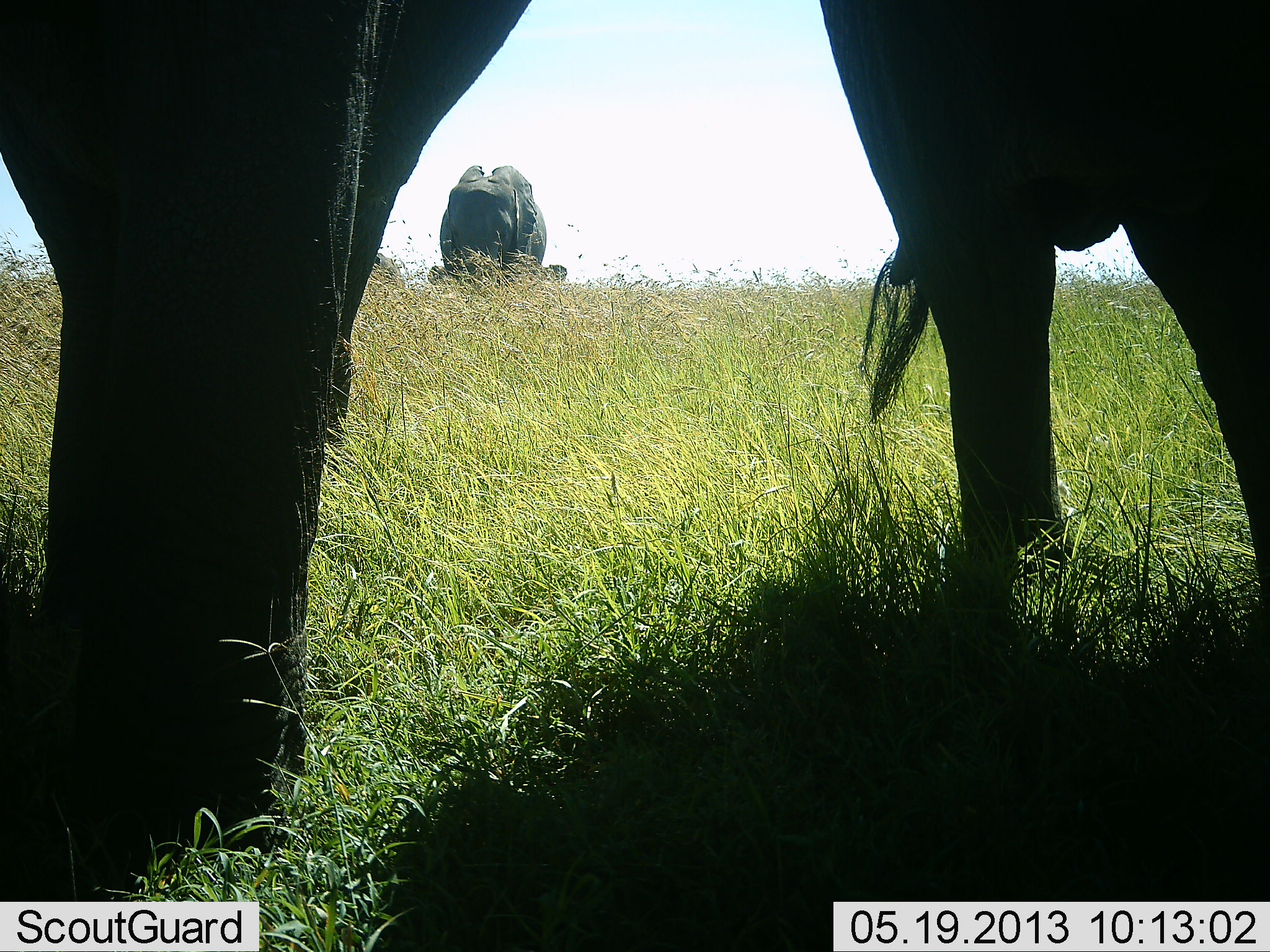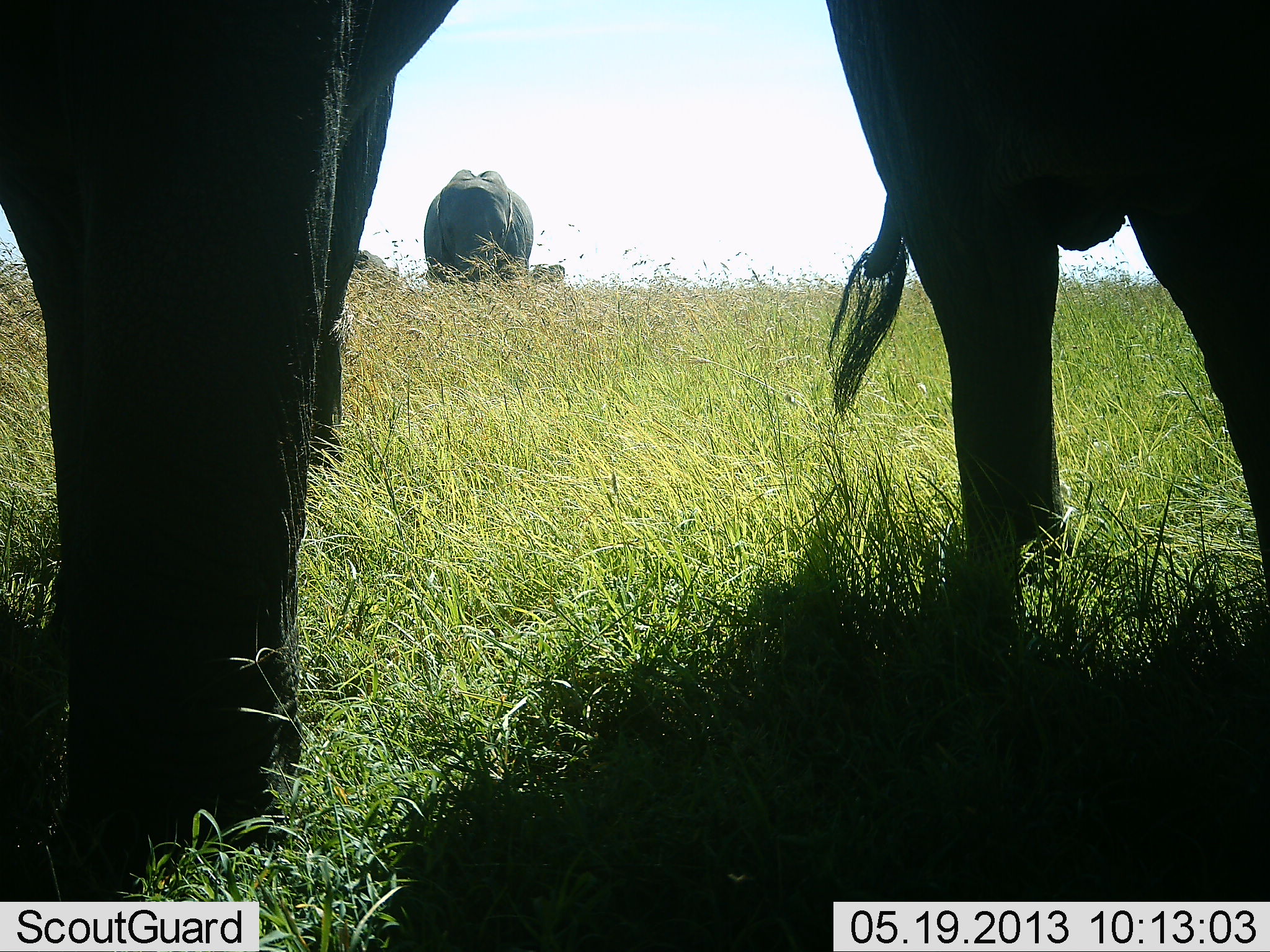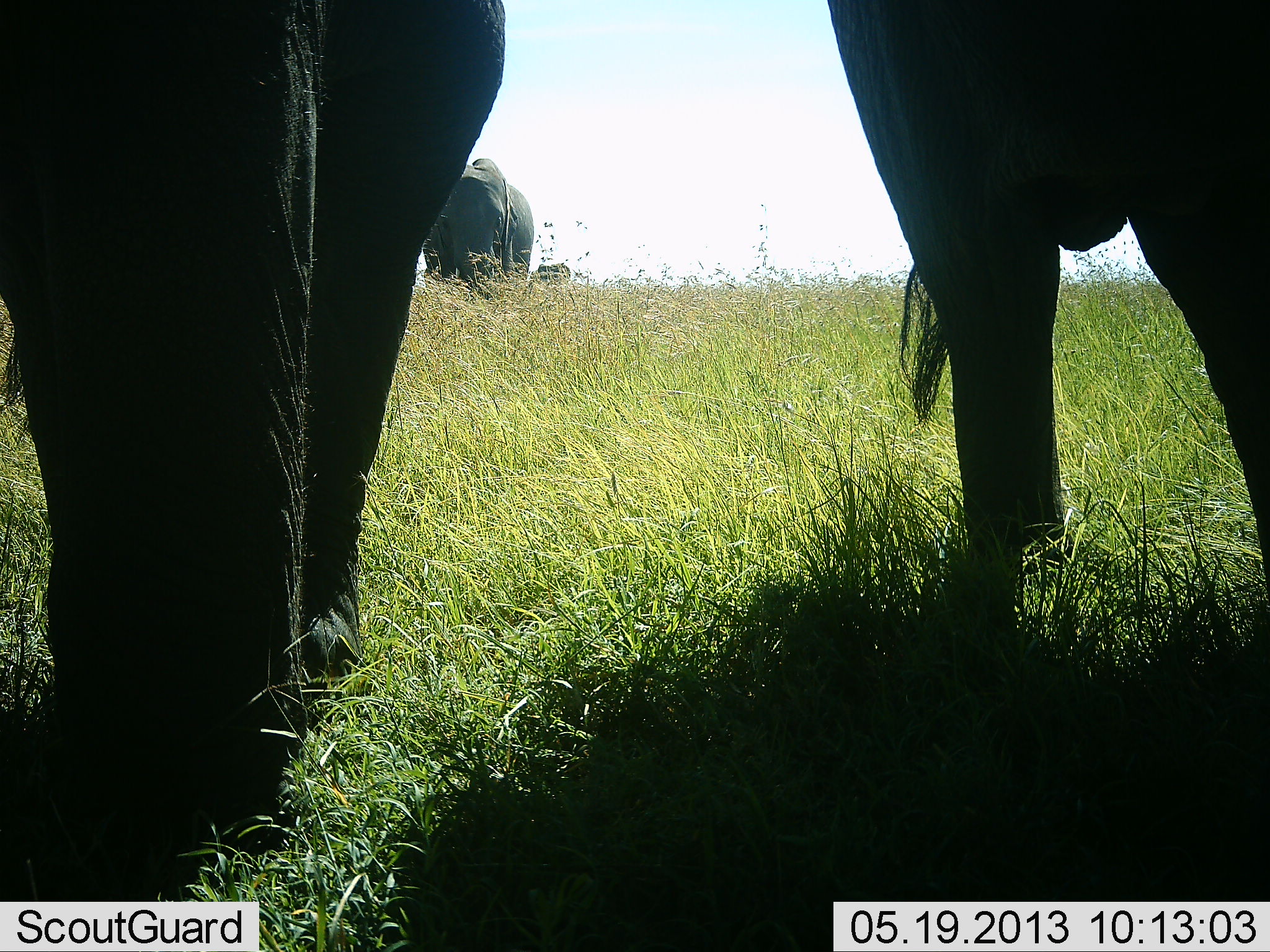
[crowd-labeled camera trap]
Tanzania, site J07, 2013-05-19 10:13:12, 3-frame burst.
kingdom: Animalia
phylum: Chordata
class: Mammalia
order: Proboscidea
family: Elephantidae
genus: Loxodonta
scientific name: Loxodonta africana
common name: african bush elephant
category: elephant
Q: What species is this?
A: Elephant (african bush elephant) (Loxodonta africana).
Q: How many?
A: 3.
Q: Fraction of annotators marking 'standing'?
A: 73%.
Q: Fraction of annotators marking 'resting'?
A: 0%.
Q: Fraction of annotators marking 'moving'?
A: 53%.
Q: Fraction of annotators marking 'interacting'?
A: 0%.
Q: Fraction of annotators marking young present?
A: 13%.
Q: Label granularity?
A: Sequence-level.